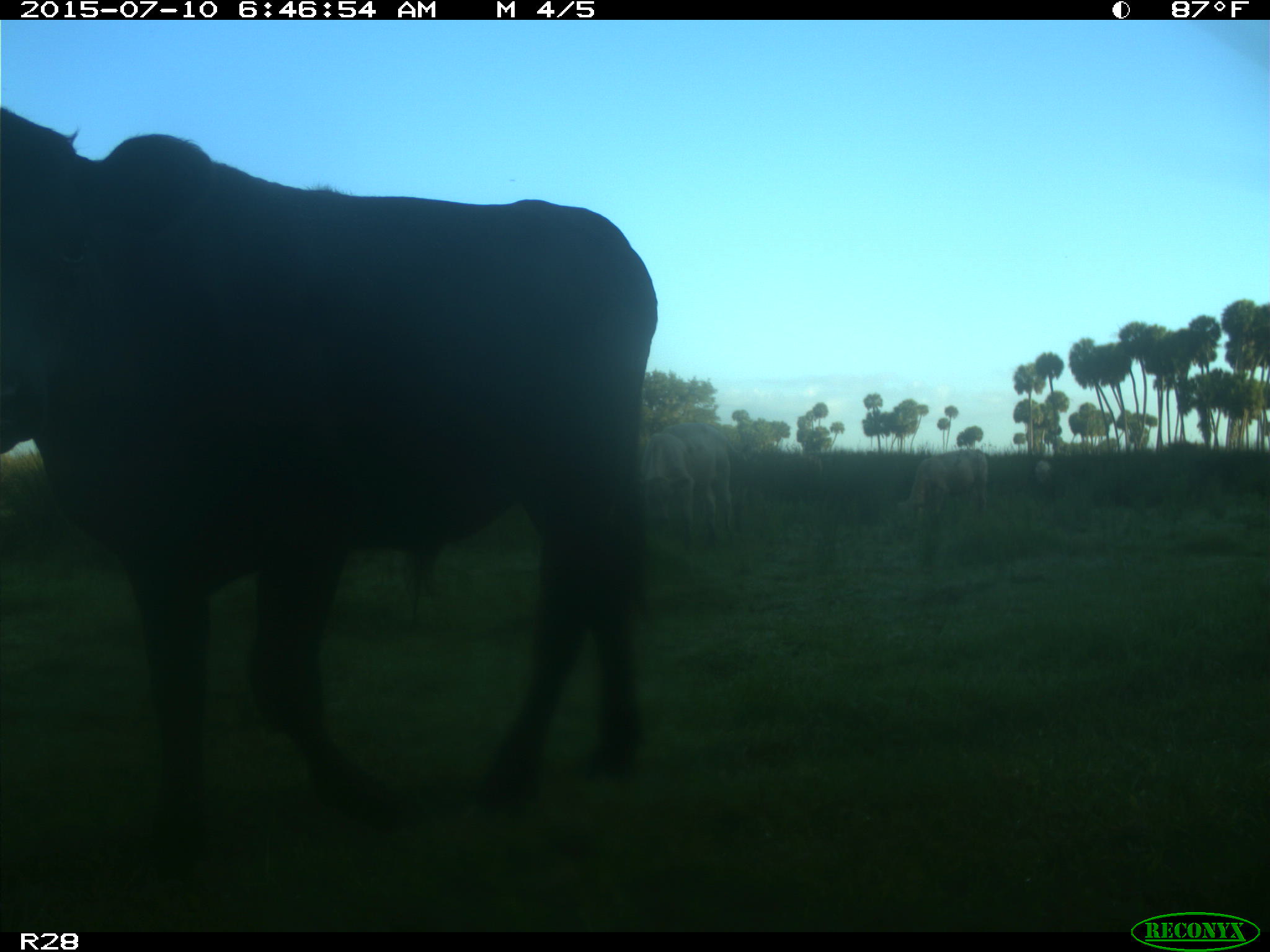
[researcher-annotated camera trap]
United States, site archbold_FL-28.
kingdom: Animalia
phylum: Chordata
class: Mammalia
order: Artiodactyla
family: Bovidae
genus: Bos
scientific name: Bos taurus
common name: domestic cow